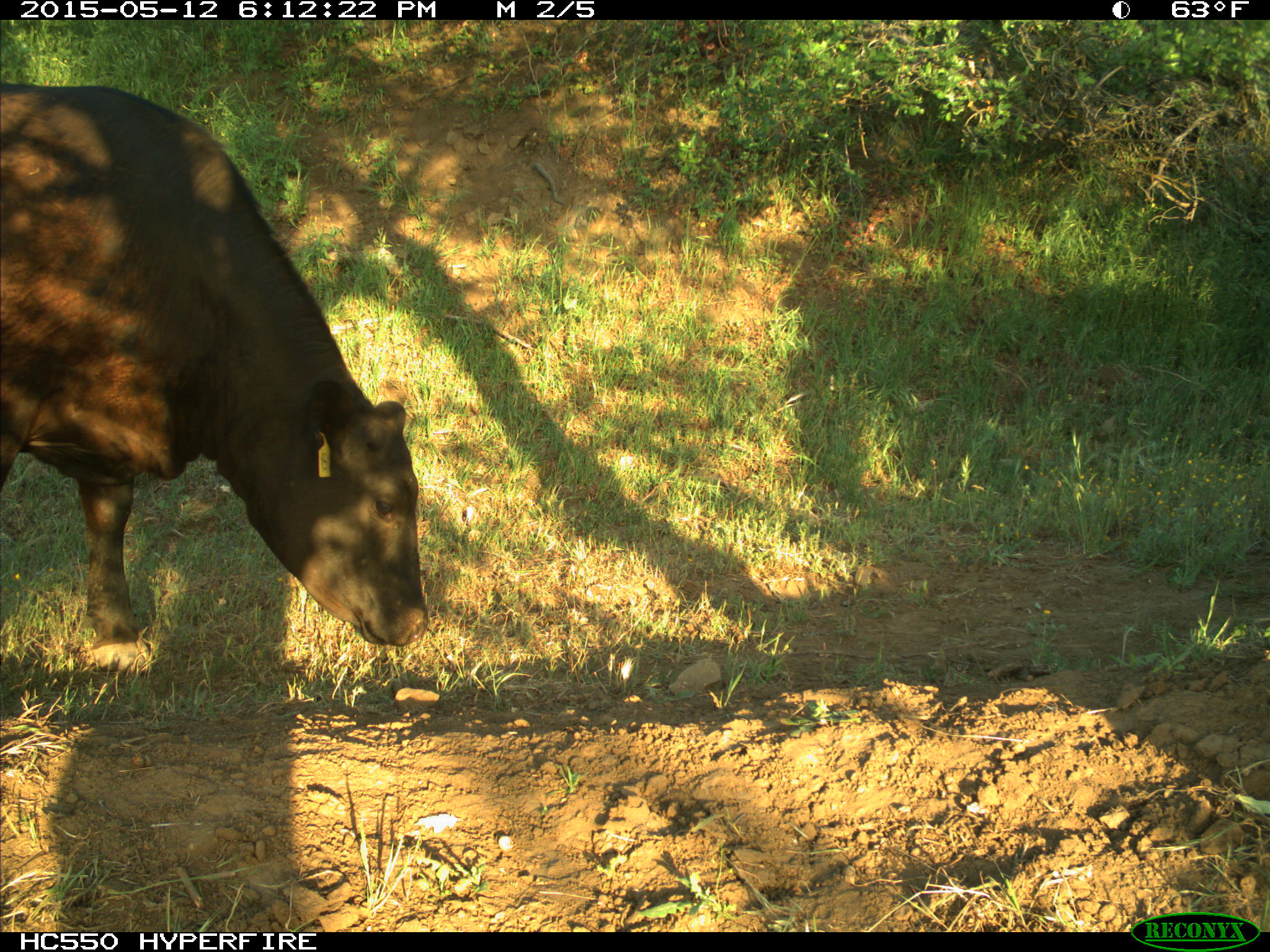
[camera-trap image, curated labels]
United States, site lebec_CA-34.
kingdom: Animalia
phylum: Chordata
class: Mammalia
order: Artiodactyla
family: Bovidae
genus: Bos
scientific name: Bos taurus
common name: domestic cow